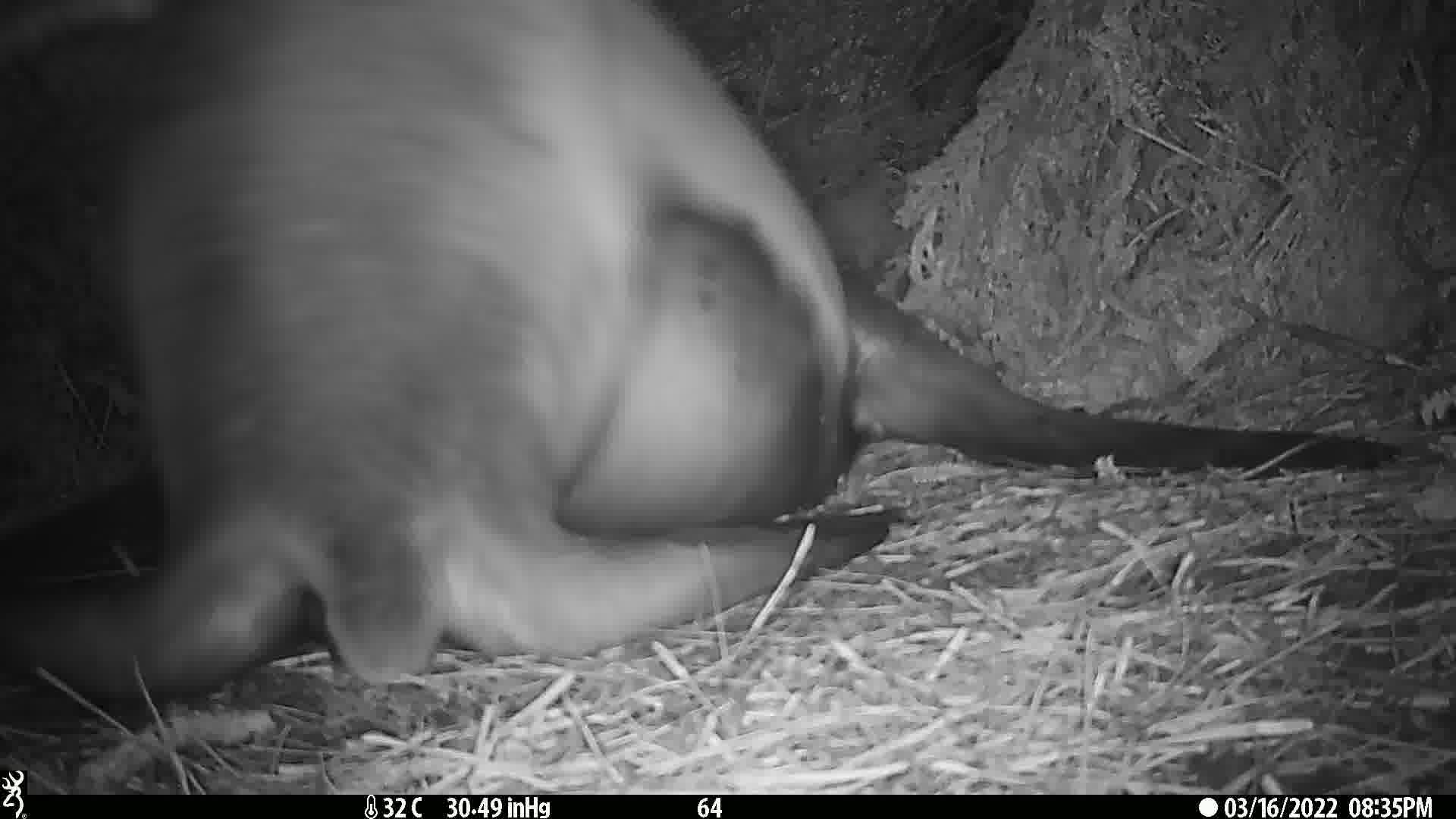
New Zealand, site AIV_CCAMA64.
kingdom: Animalia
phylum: Chordata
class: Mammalia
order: Carnivora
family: Otariidae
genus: Phocarctos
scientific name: Phocarctos hookeri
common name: new zealand sea lion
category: sealion